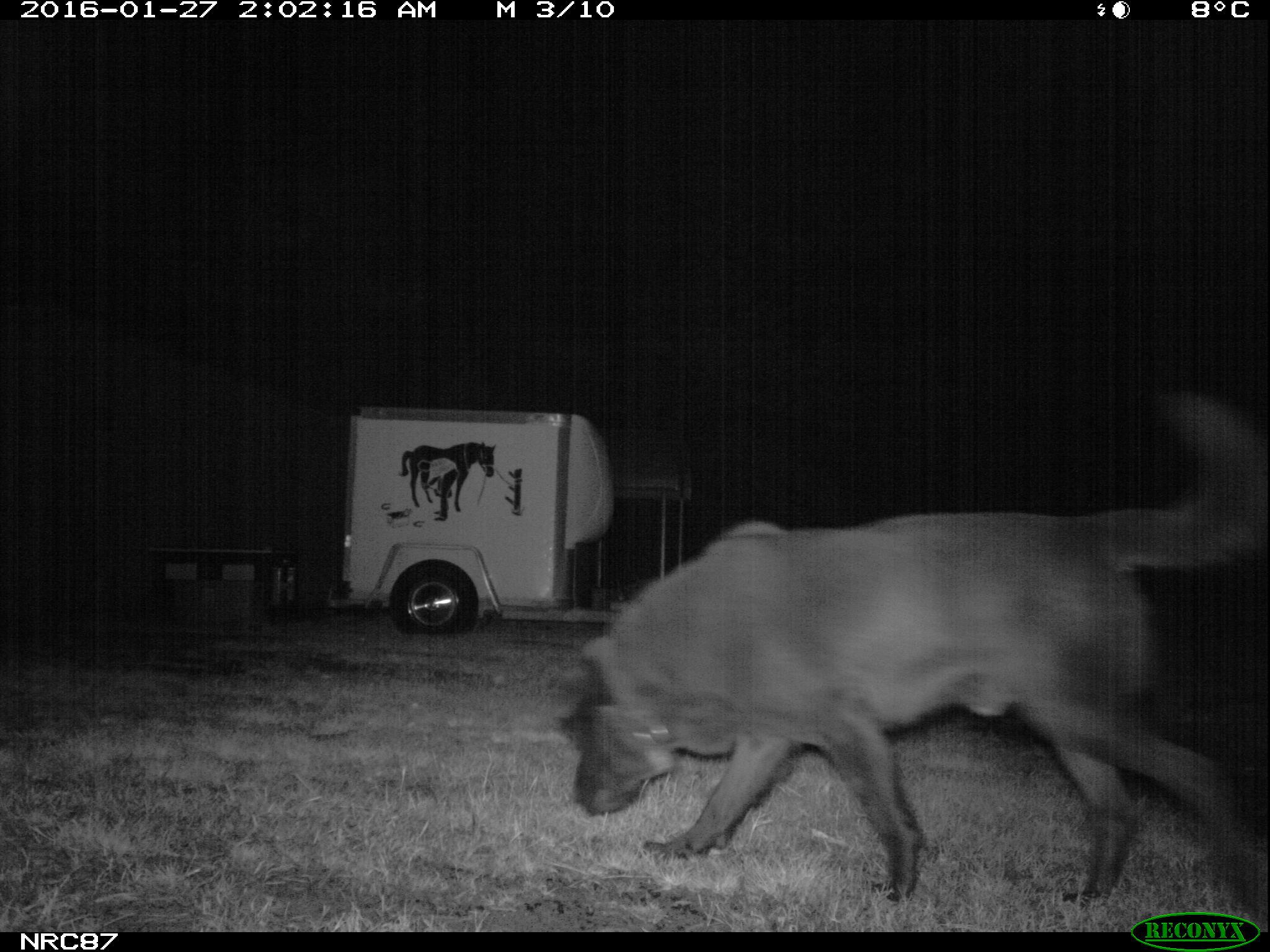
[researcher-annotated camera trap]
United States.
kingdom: Animalia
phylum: Chordata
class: Mammalia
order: Carnivora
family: Canidae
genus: Canis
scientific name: Canis familiaris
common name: domestic dog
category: Dog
Dog (domestic dog) (Canis familiaris).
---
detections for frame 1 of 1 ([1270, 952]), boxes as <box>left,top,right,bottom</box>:
Dog: <box>557,388,1263,919</box>